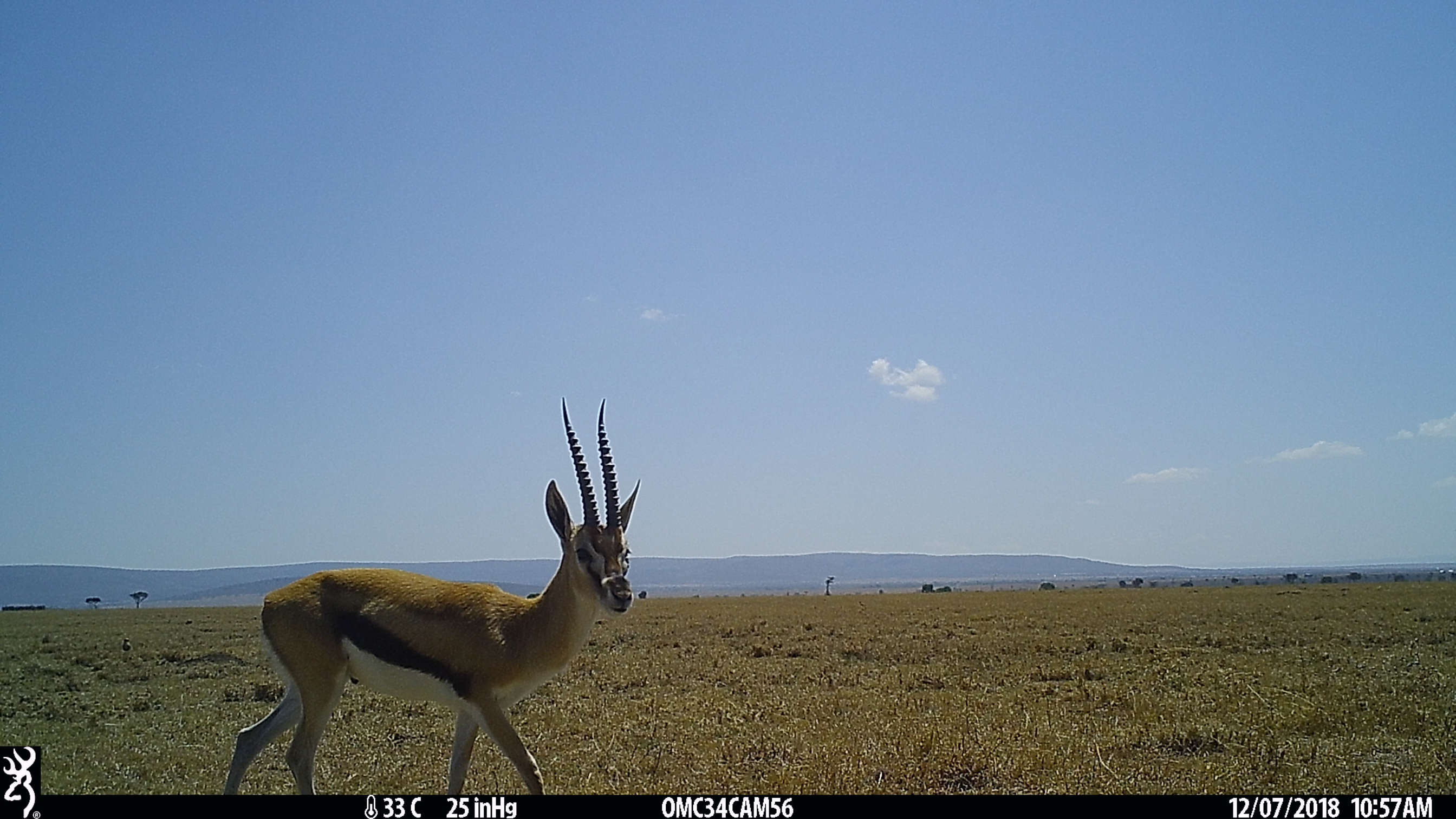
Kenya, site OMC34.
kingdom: Animalia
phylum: Chordata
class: Mammalia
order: Artiodactyla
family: Bovidae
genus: Eudorcas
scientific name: Eudorcas thomsonii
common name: thomon's gazelle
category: gazelle thomsons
Gazelle thomsons (thomon's gazelle) (Eudorcas thomsonii).